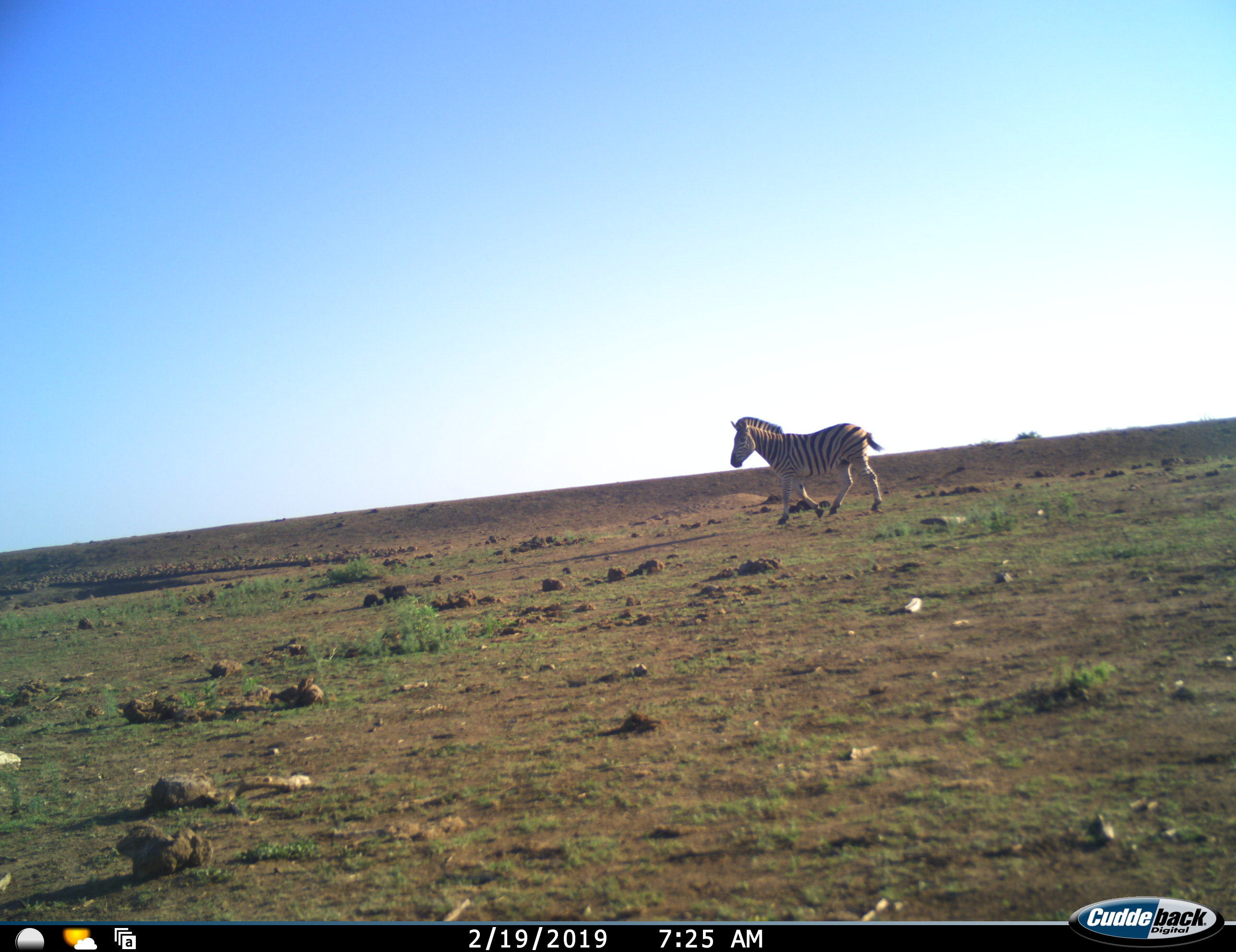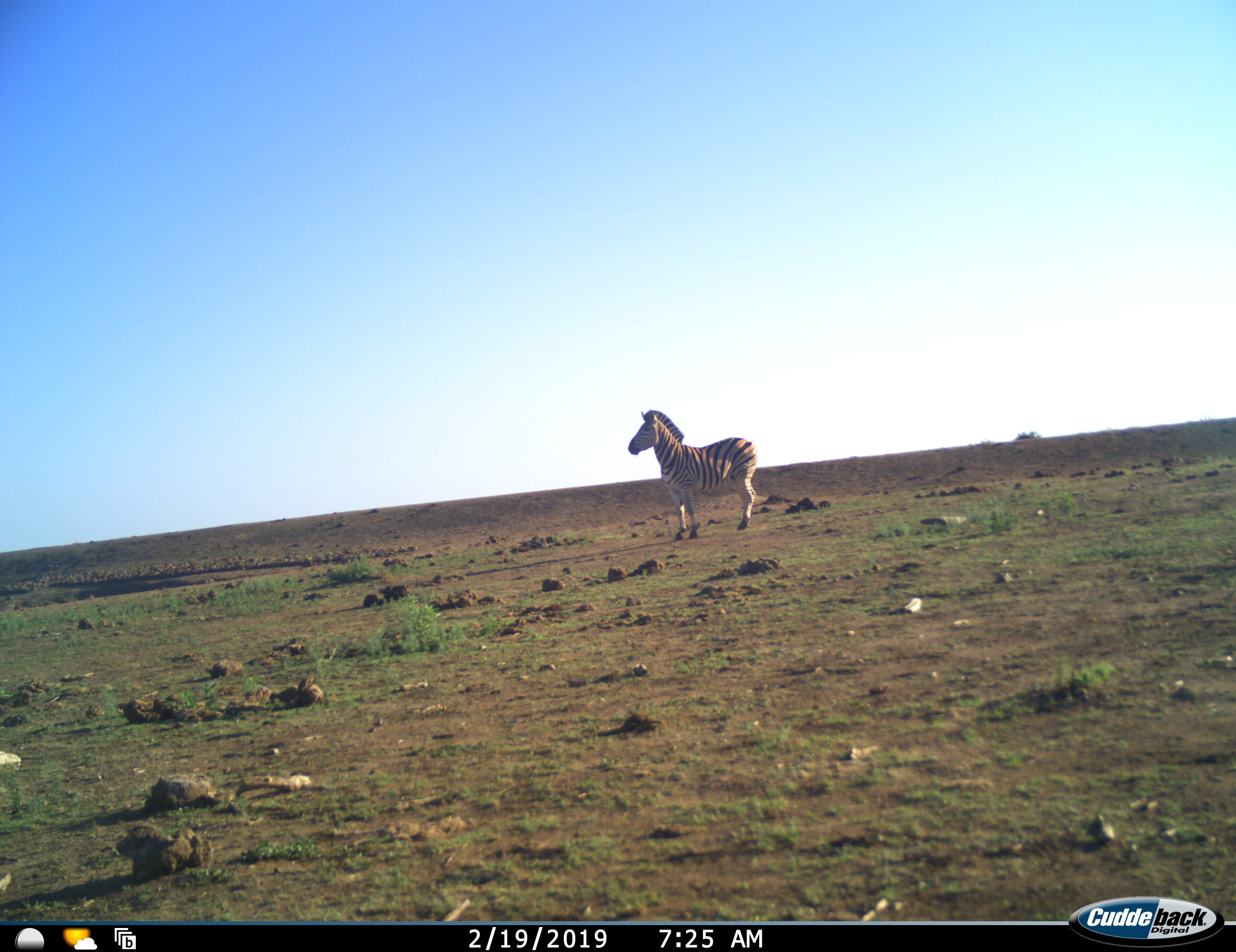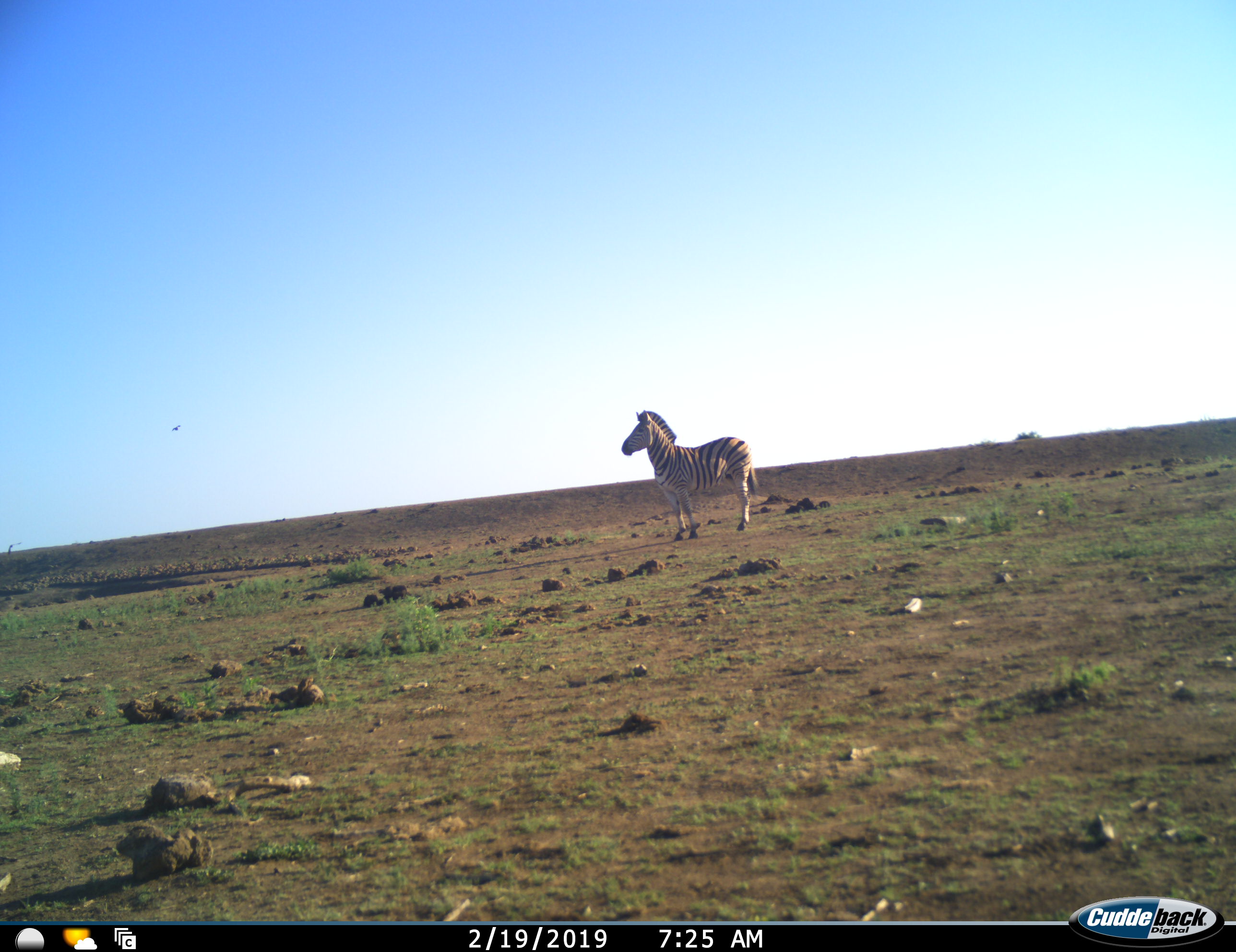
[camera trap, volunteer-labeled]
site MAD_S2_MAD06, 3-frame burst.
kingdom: Animalia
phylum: Chordata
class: Mammalia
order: Perissodactyla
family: Equidae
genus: Equus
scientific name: Equus quagga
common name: plains zebra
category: zebraplains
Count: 1.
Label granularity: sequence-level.